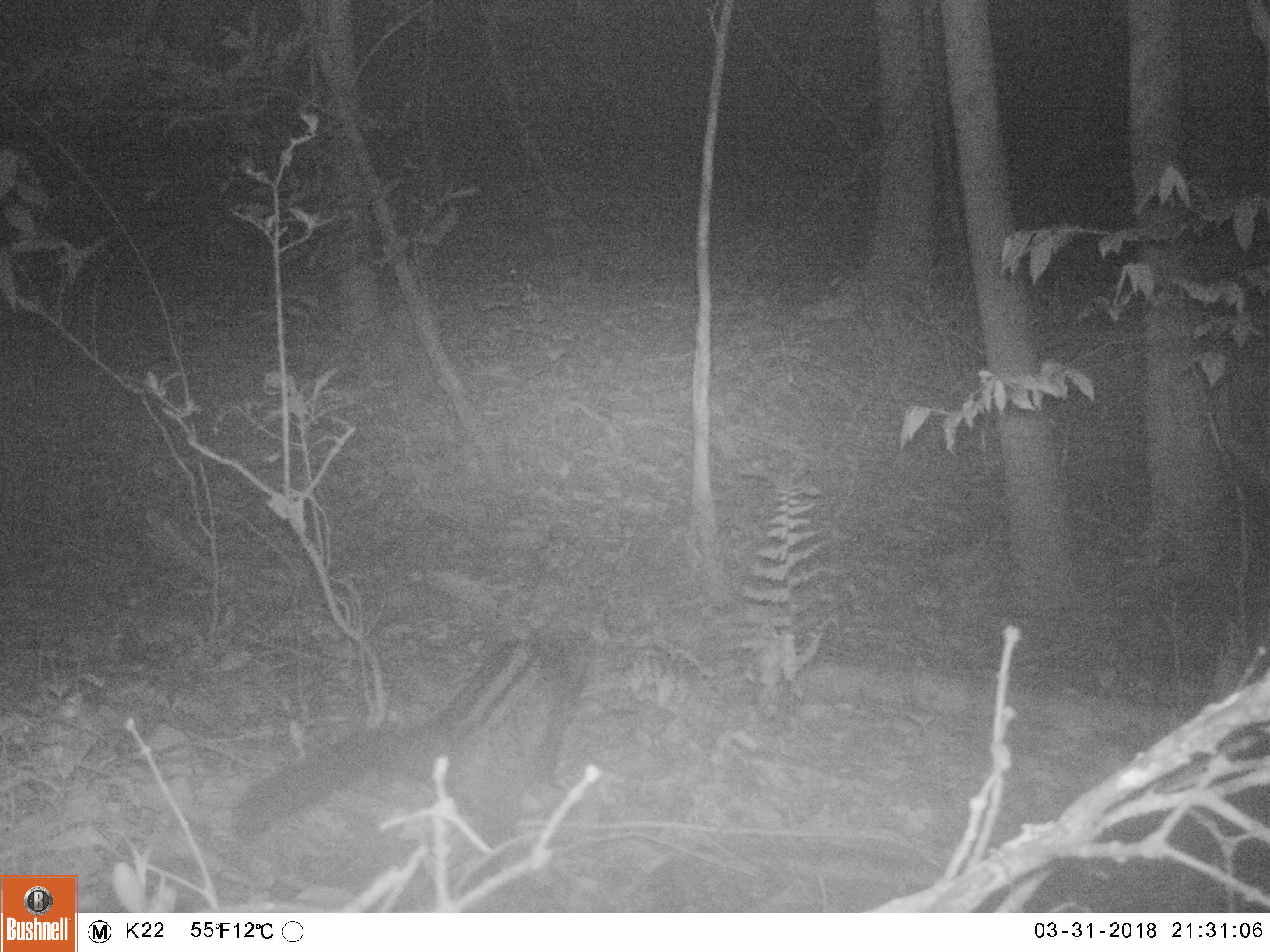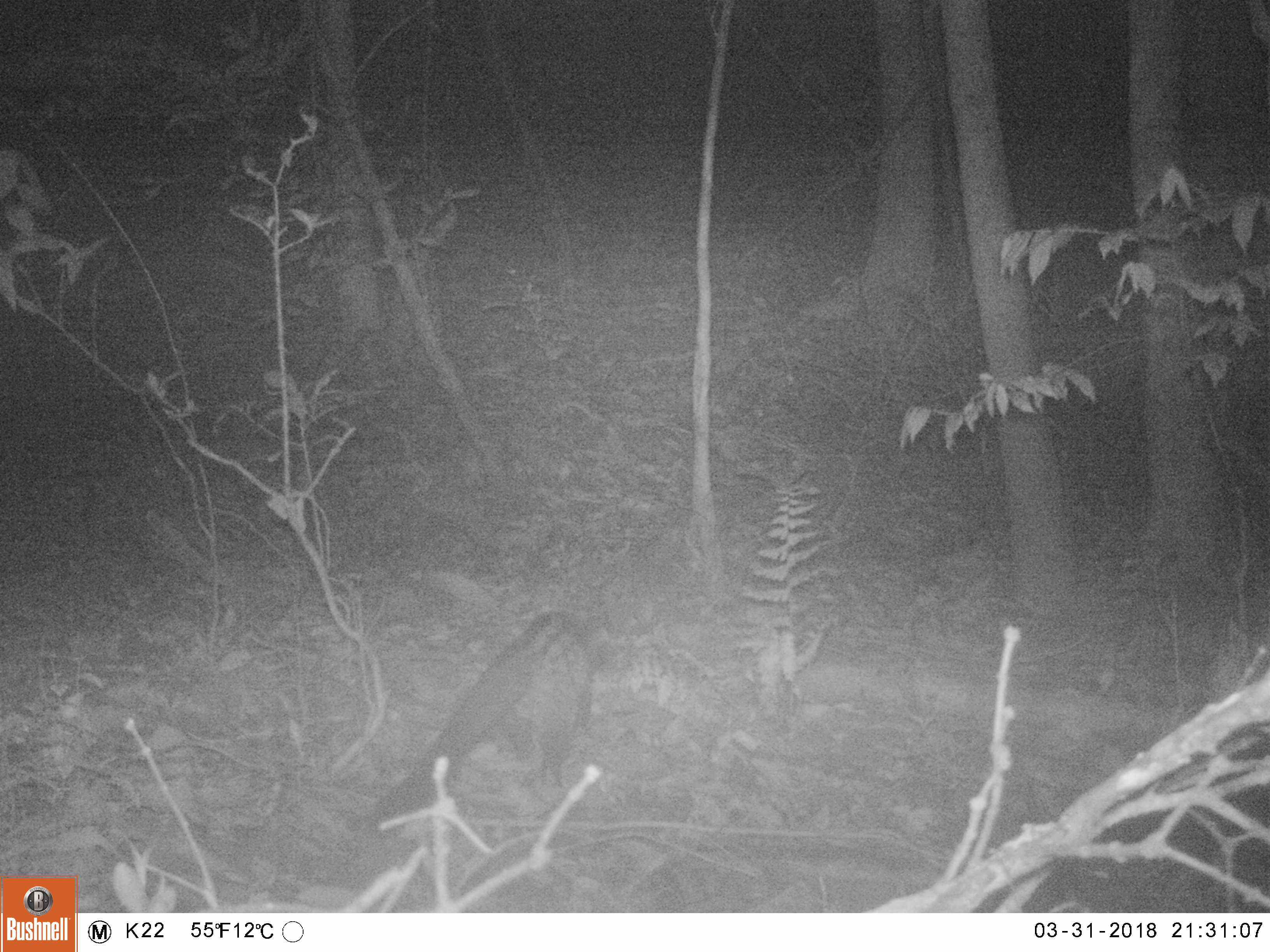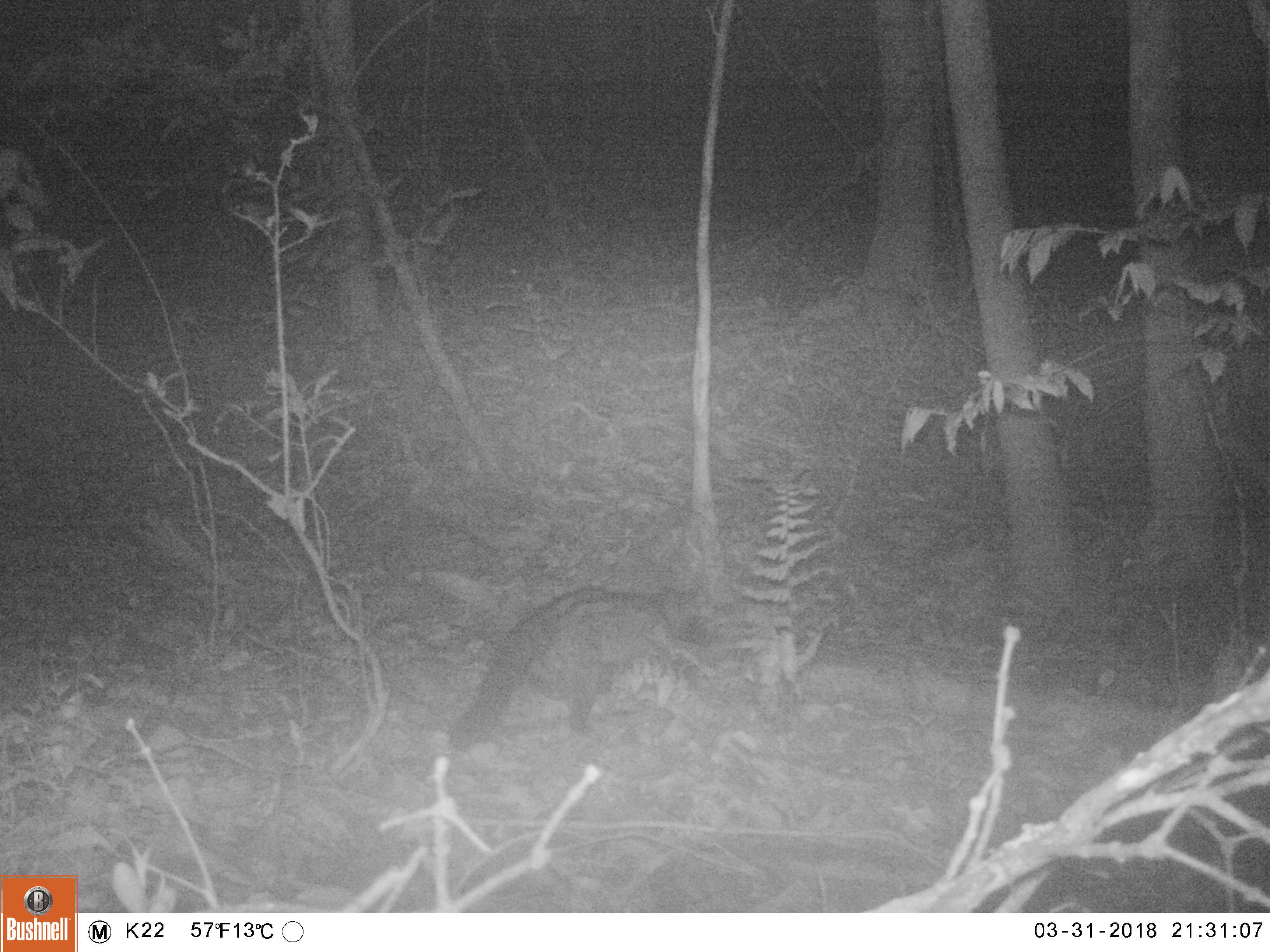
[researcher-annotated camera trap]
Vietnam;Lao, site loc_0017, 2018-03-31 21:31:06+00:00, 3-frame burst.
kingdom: Animalia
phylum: Chordata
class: Mammalia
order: Carnivora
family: Viverridae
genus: Paradoxurus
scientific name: Paradoxurus hermaphroditus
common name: common palm civet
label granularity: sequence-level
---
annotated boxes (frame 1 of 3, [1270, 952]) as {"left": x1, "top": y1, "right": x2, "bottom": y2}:
common palm civet: {"left": 230, "top": 620, "right": 596, "bottom": 847}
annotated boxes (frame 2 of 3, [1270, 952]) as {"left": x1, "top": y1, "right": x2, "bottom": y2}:
common palm civet: {"left": 373, "top": 610, "right": 628, "bottom": 817}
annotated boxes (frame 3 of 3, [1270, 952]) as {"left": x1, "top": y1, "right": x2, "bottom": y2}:
common palm civet: {"left": 448, "top": 584, "right": 716, "bottom": 752}